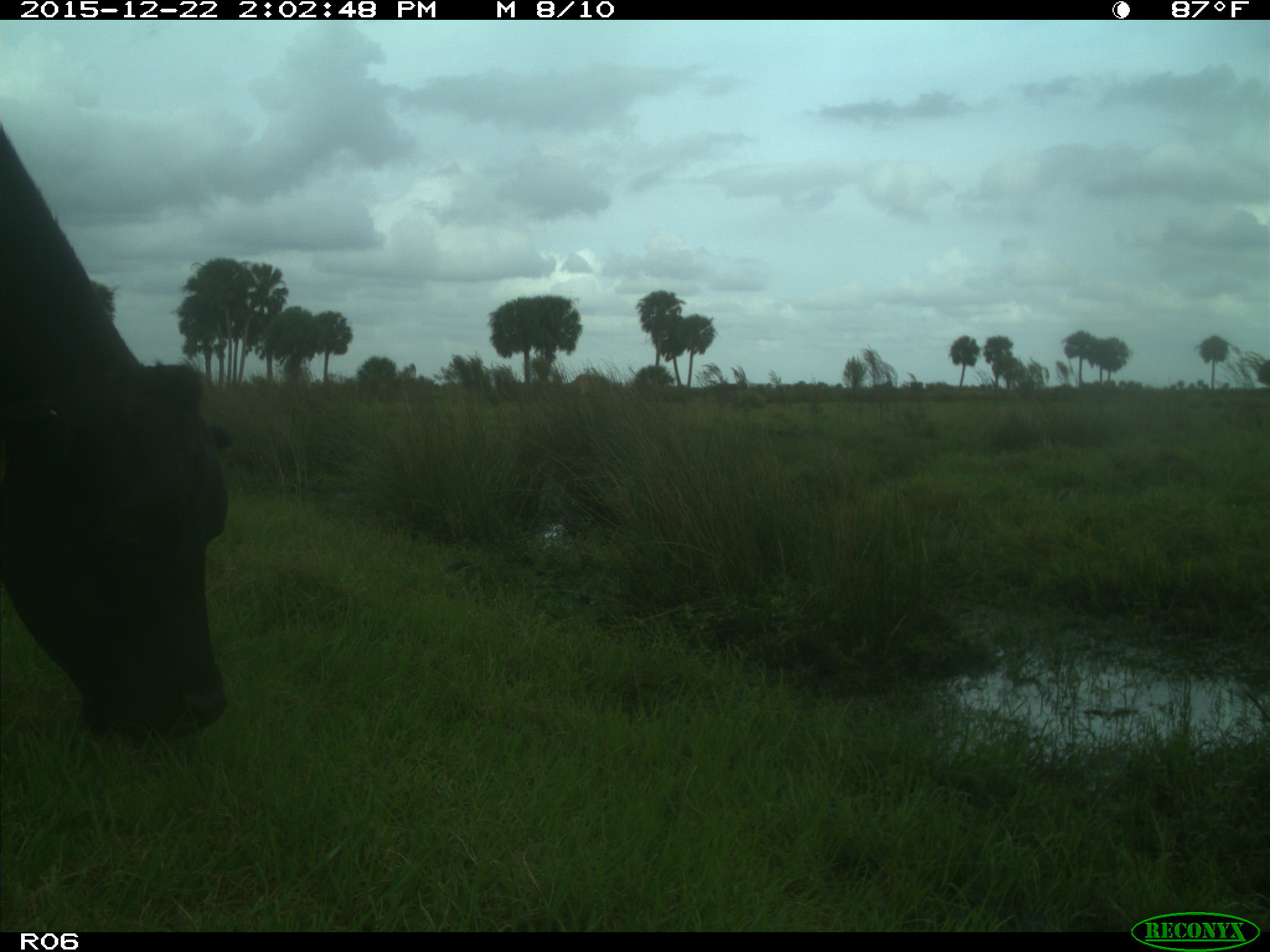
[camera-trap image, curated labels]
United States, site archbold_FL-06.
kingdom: Animalia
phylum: Chordata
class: Mammalia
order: Artiodactyla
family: Bovidae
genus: Bos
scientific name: Bos taurus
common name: domestic cow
Bos taurus (domestic cow).